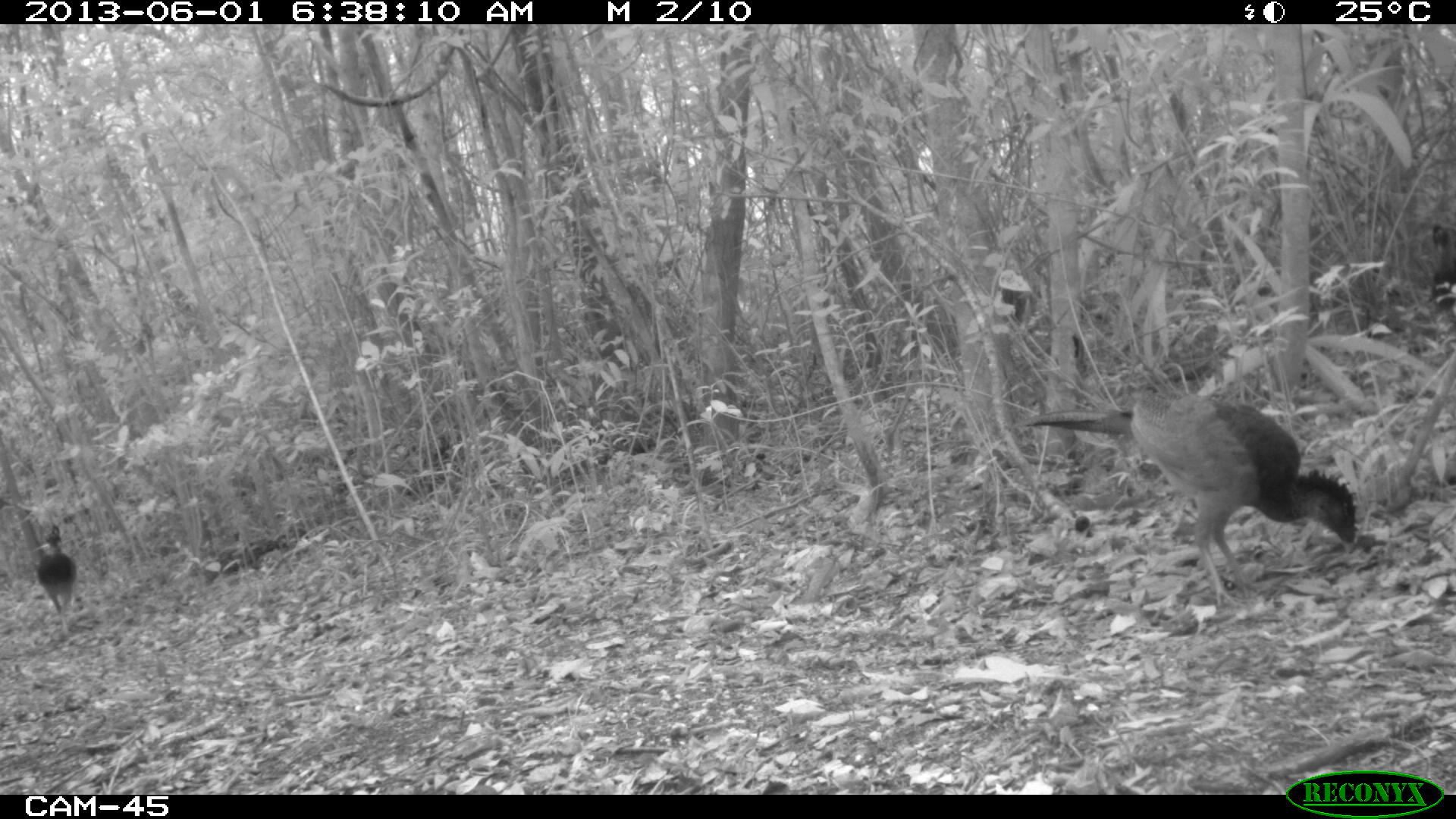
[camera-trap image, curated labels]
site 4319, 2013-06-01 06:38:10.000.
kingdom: Animalia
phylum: Chordata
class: Aves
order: Galliformes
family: Cracidae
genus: Crax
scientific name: Crax rubra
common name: great curassow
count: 4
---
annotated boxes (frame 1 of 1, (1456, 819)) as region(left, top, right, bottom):
crax rubra: region(1023, 391, 1359, 607); region(35, 524, 77, 635); region(1425, 220, 1456, 317)